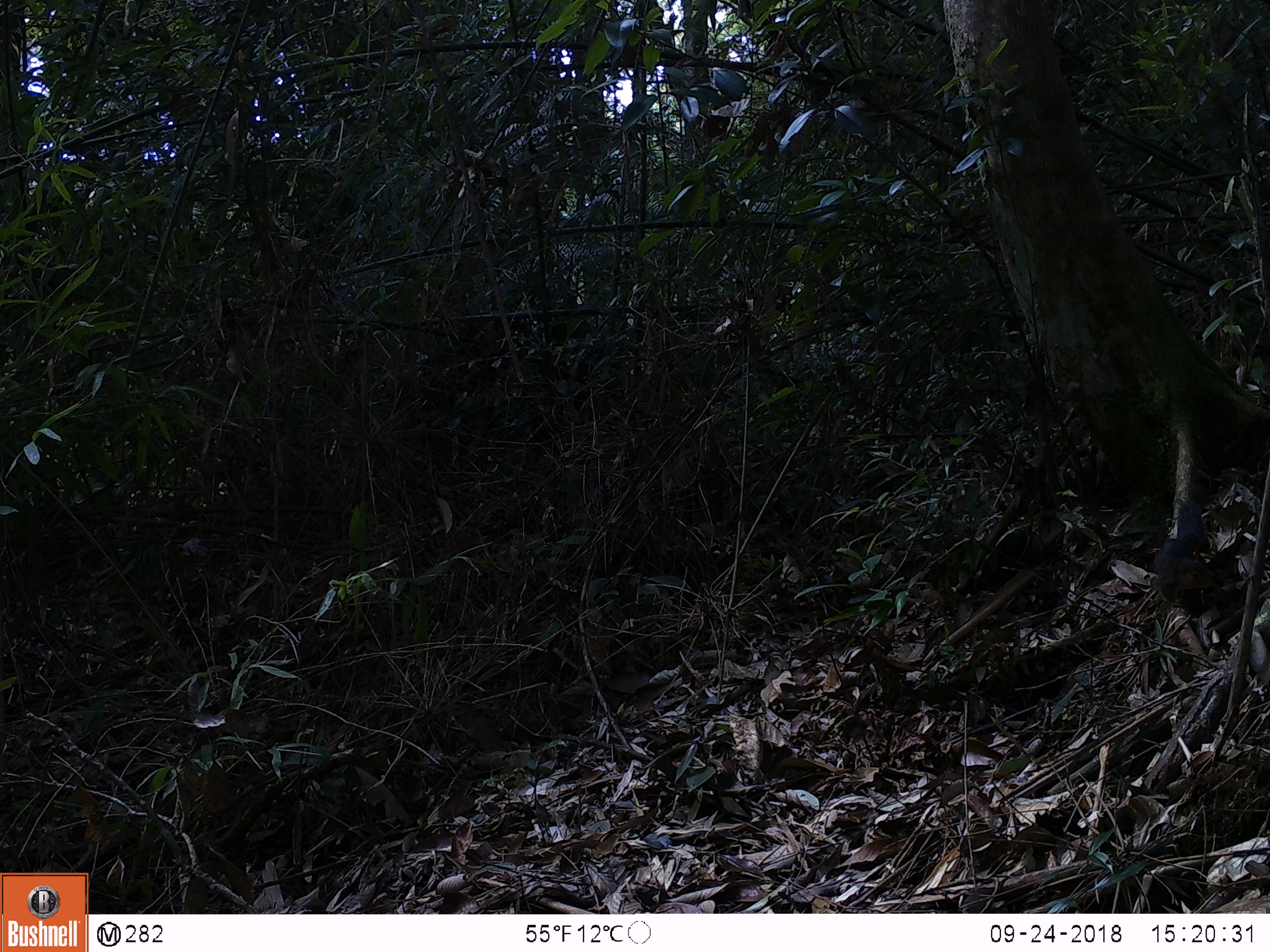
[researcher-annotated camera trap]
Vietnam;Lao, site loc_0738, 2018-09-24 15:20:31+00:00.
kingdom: Animalia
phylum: Chordata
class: Mammalia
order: Rodentia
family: Sciuridae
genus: Sciurus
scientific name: Sciurus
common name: squirrel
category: unidentified squirrel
Unidentified squirrel (squirrel) (Sciurus). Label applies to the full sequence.